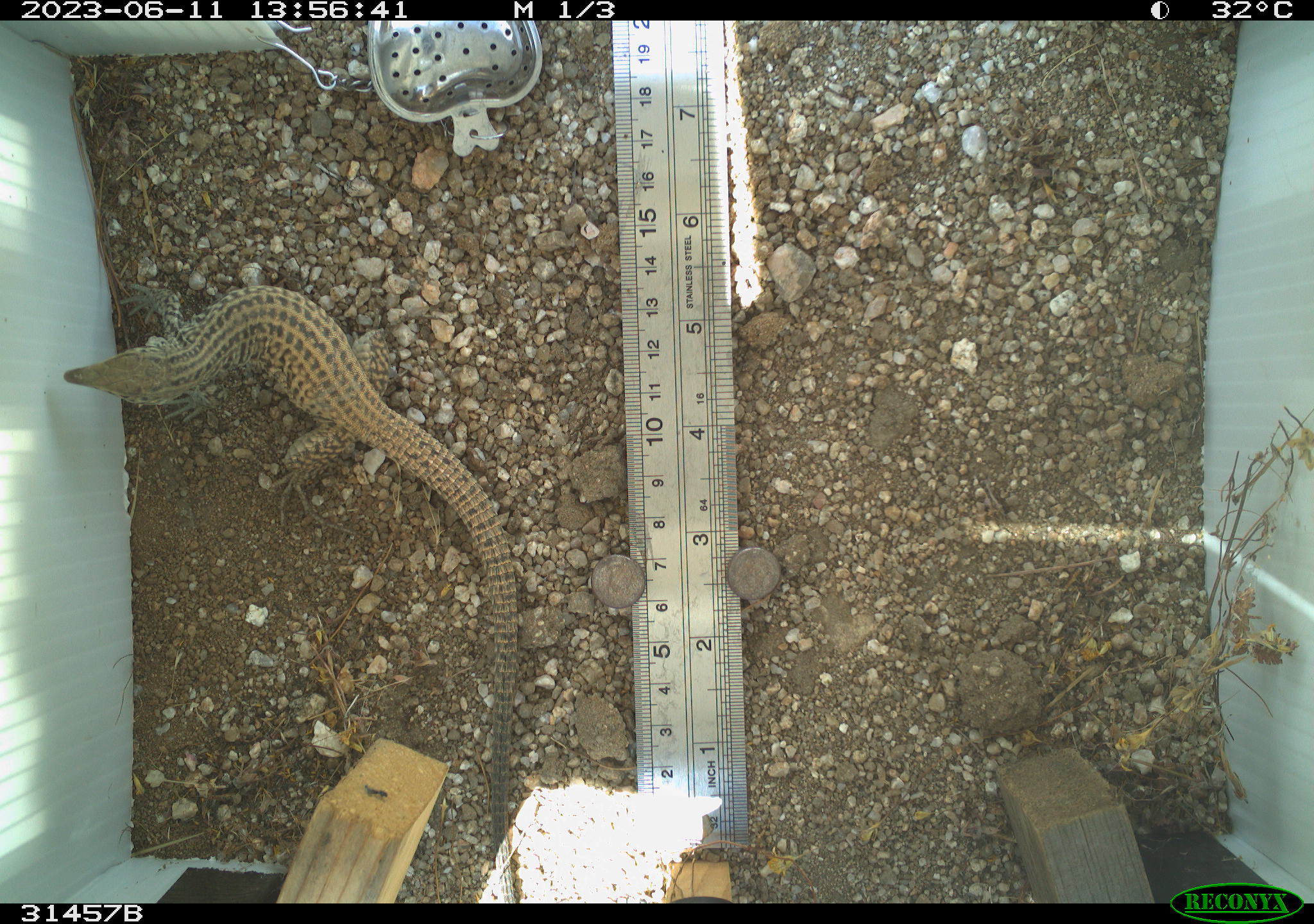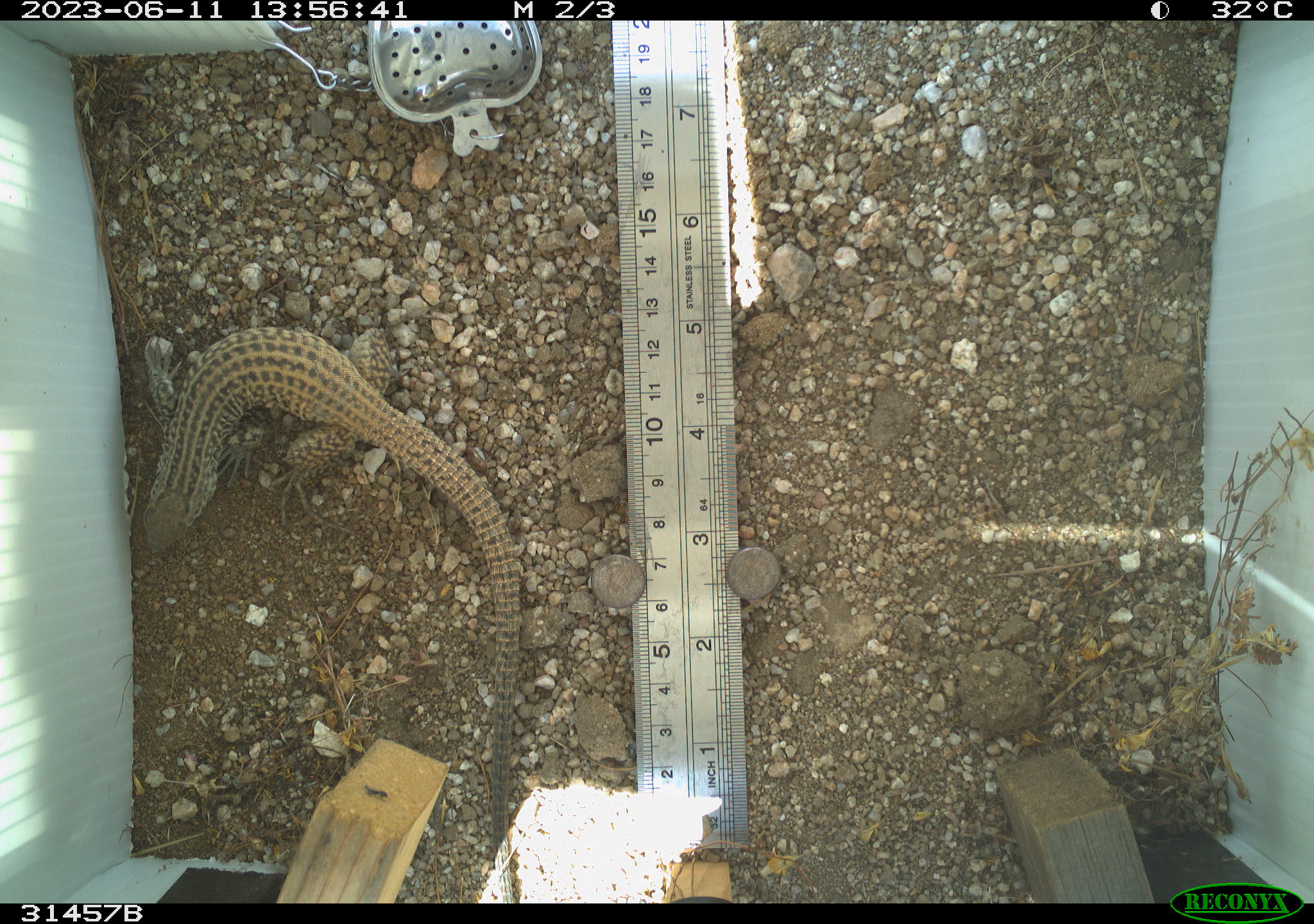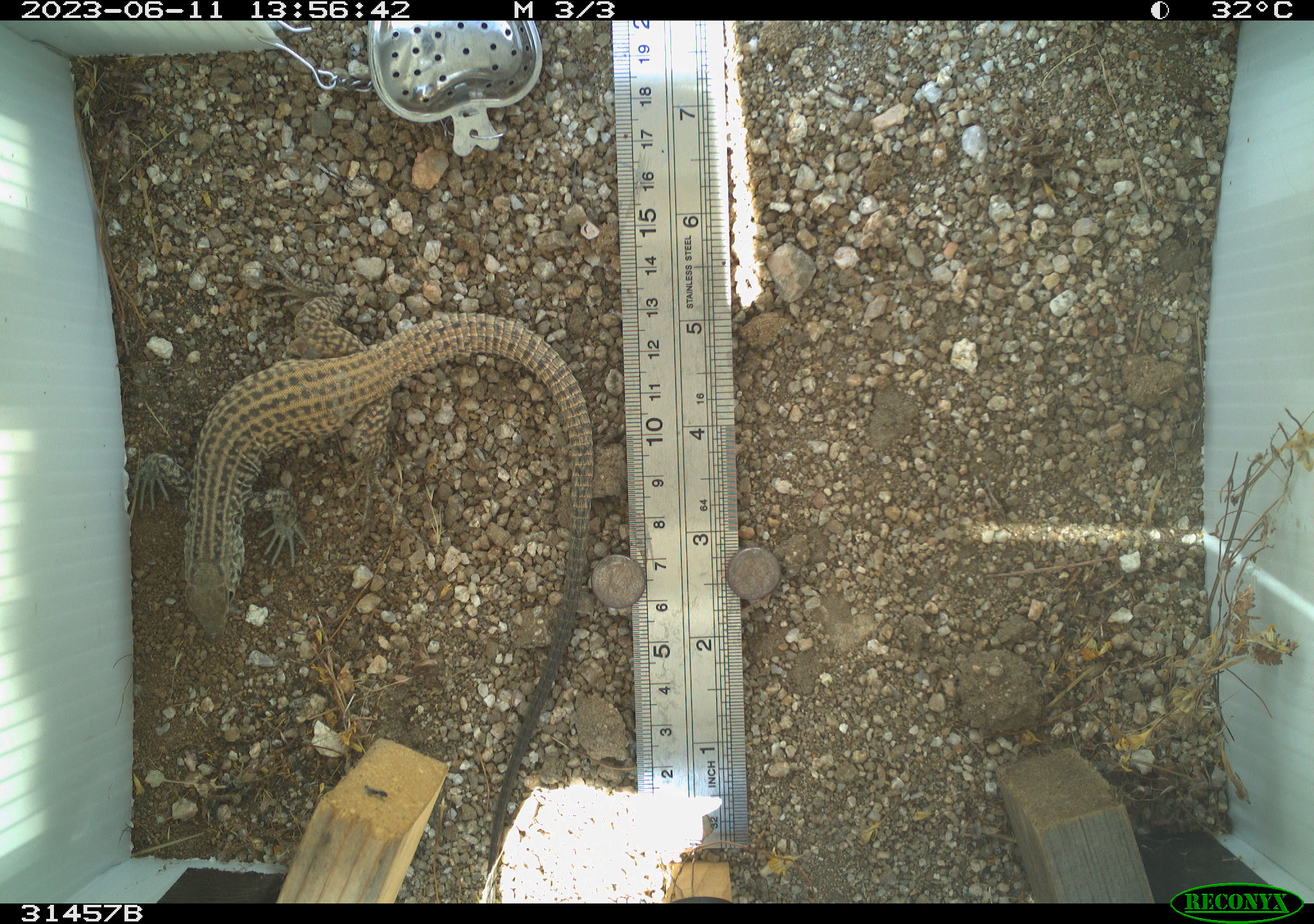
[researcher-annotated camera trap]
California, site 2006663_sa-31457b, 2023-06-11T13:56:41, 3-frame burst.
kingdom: Animalia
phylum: Chordata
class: Reptilia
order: Squamata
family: Teiidae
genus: Aspidoscelis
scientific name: Aspidoscelis tigris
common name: western whiptail